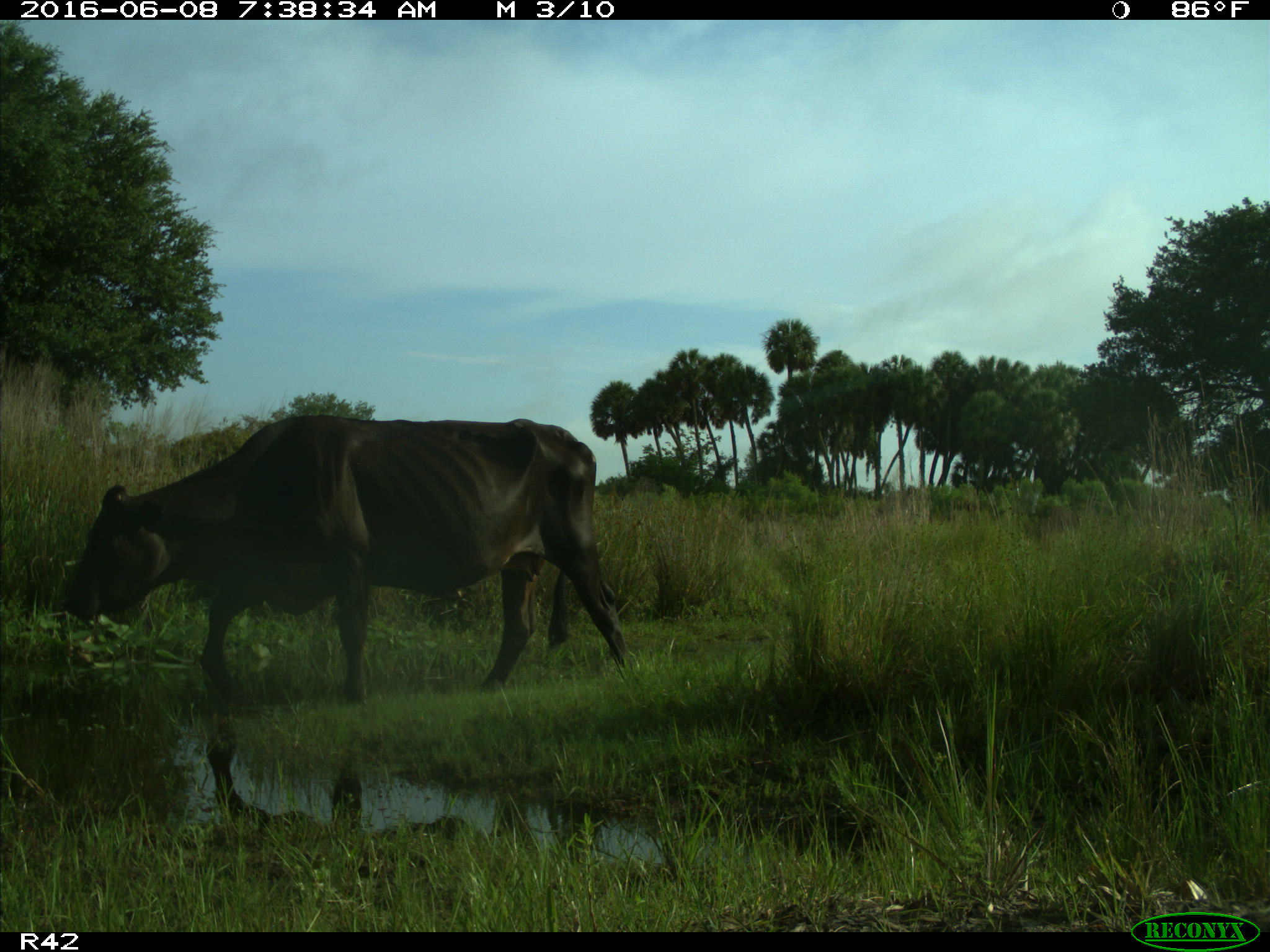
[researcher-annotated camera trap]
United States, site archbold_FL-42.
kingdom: Animalia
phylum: Chordata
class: Mammalia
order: Artiodactyla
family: Bovidae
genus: Bos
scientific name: Bos taurus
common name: domestic cow